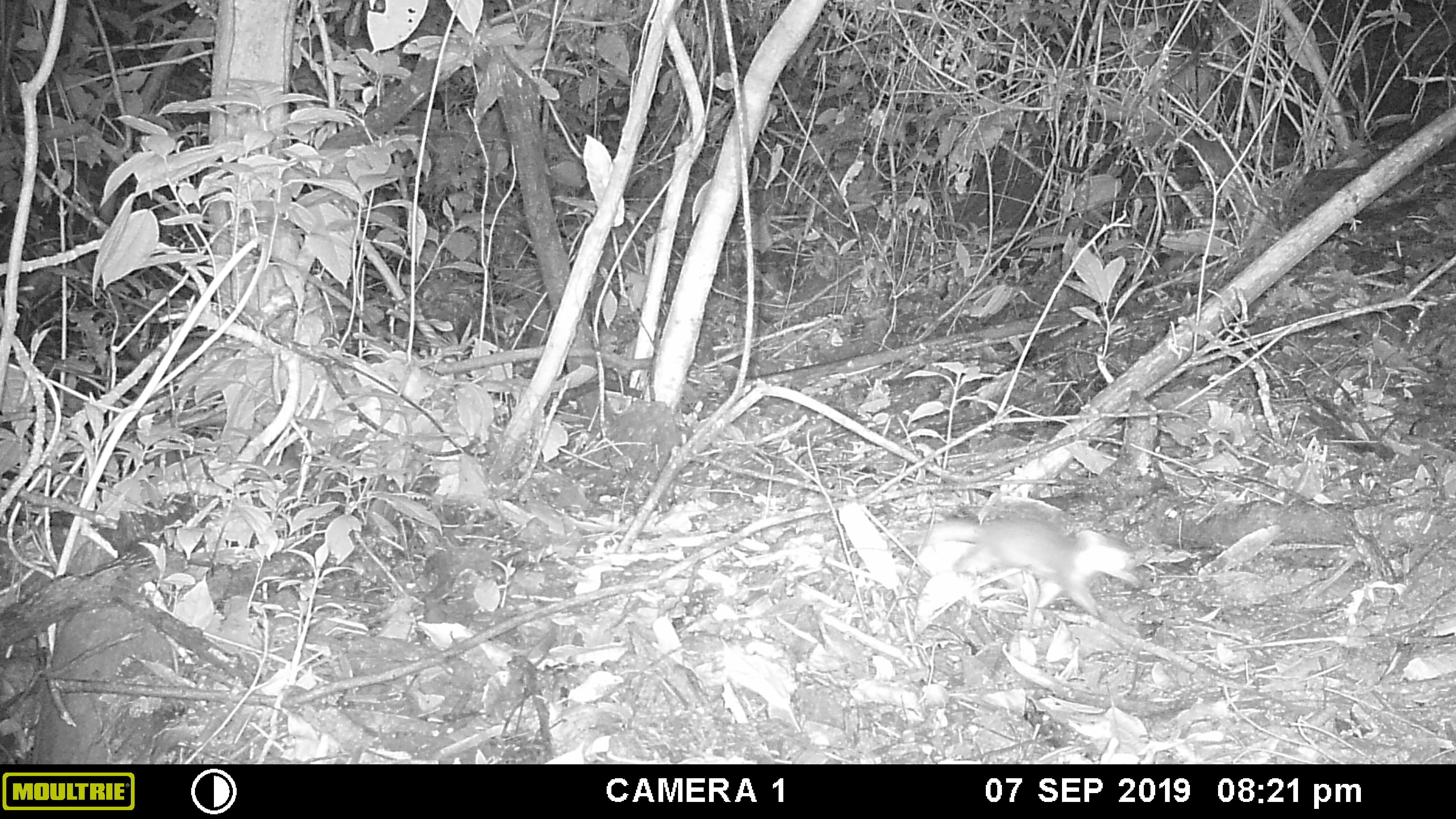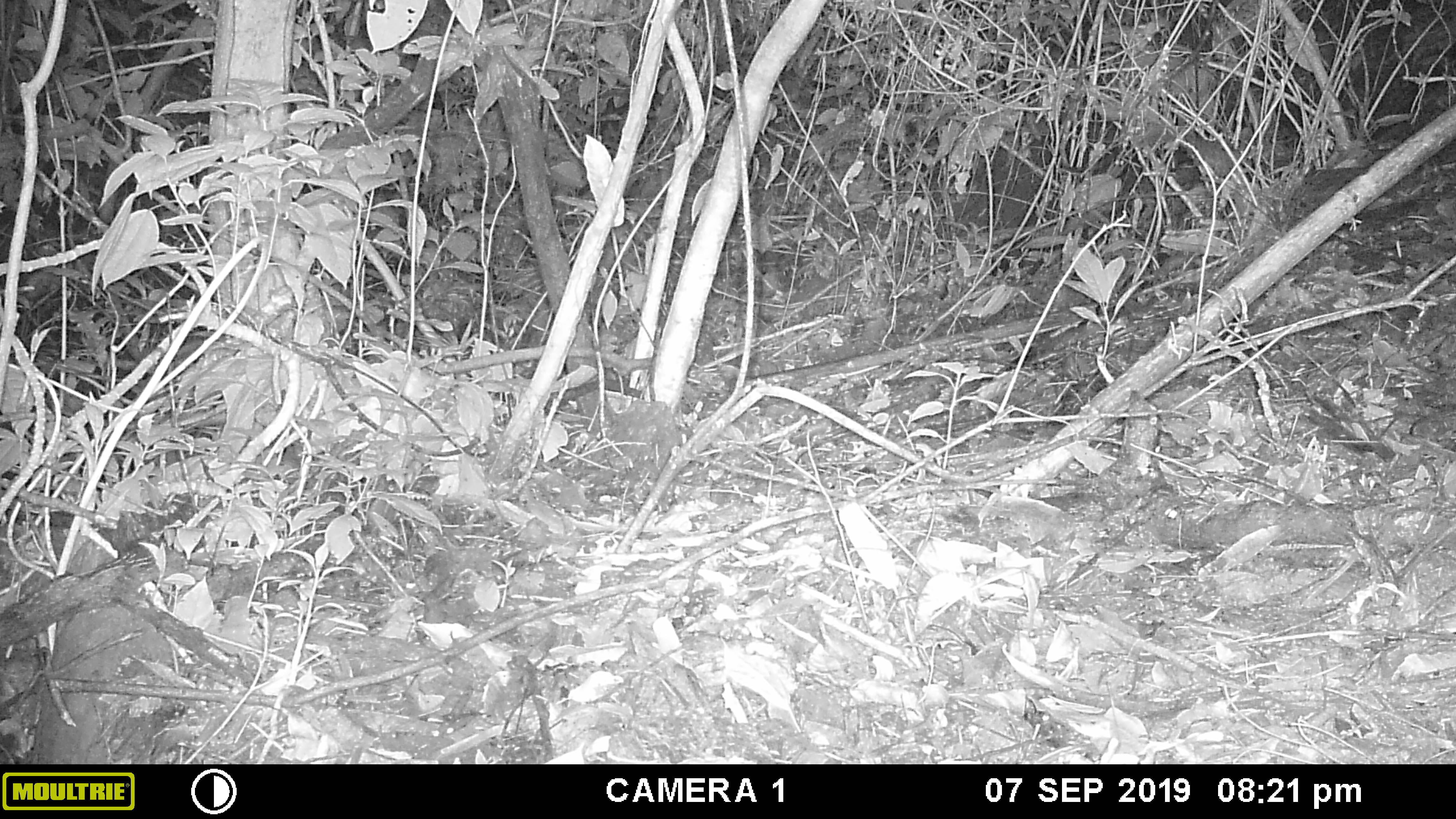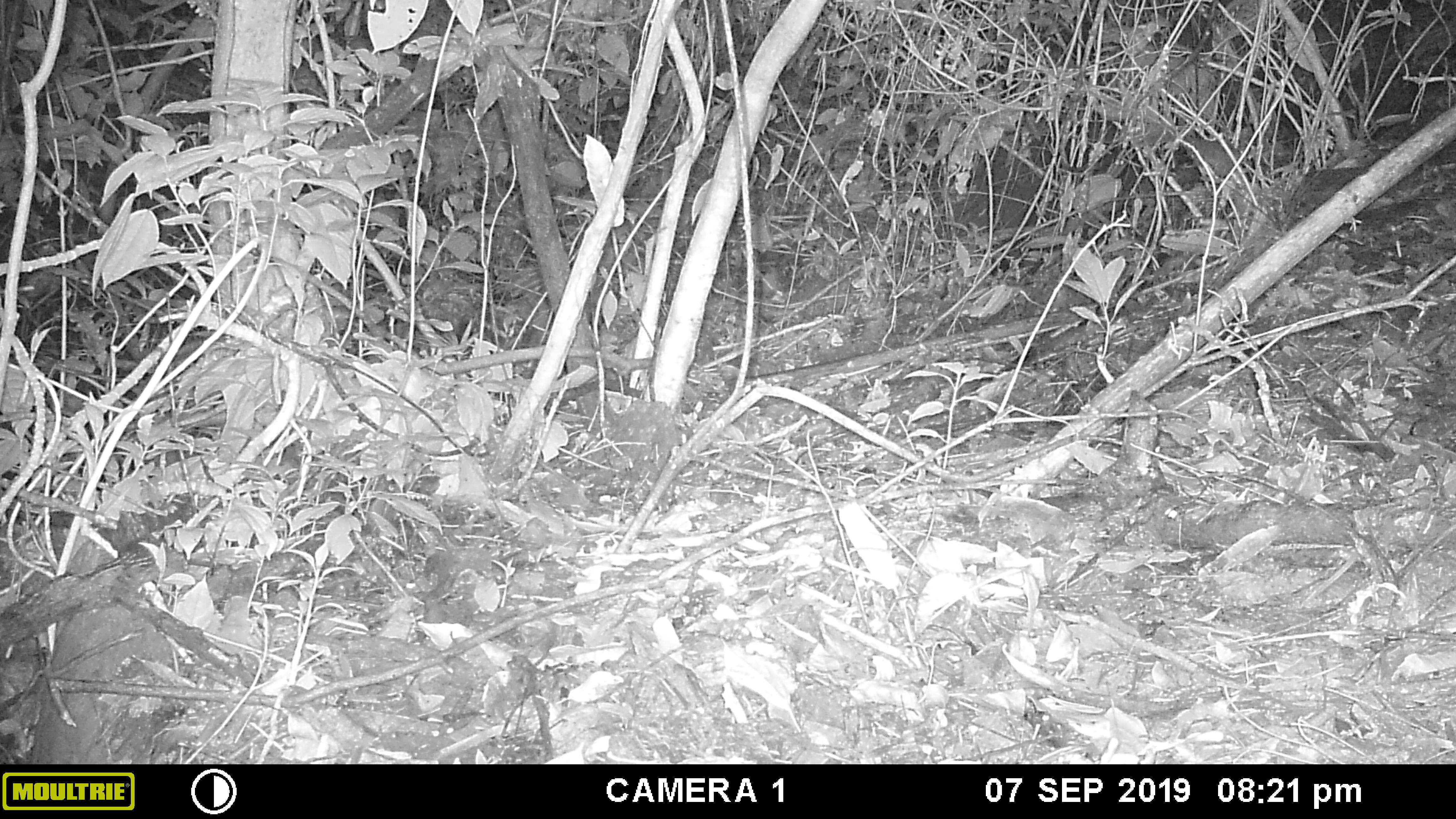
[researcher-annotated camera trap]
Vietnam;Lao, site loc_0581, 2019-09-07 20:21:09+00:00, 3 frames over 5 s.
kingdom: Animalia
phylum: Chordata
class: Mammalia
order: Carnivora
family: Mustelidae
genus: Melogale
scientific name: Melogale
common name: ferret badger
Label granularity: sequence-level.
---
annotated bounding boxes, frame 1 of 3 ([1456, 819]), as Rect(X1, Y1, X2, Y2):
ferret badger: Rect(906, 511, 1140, 620)